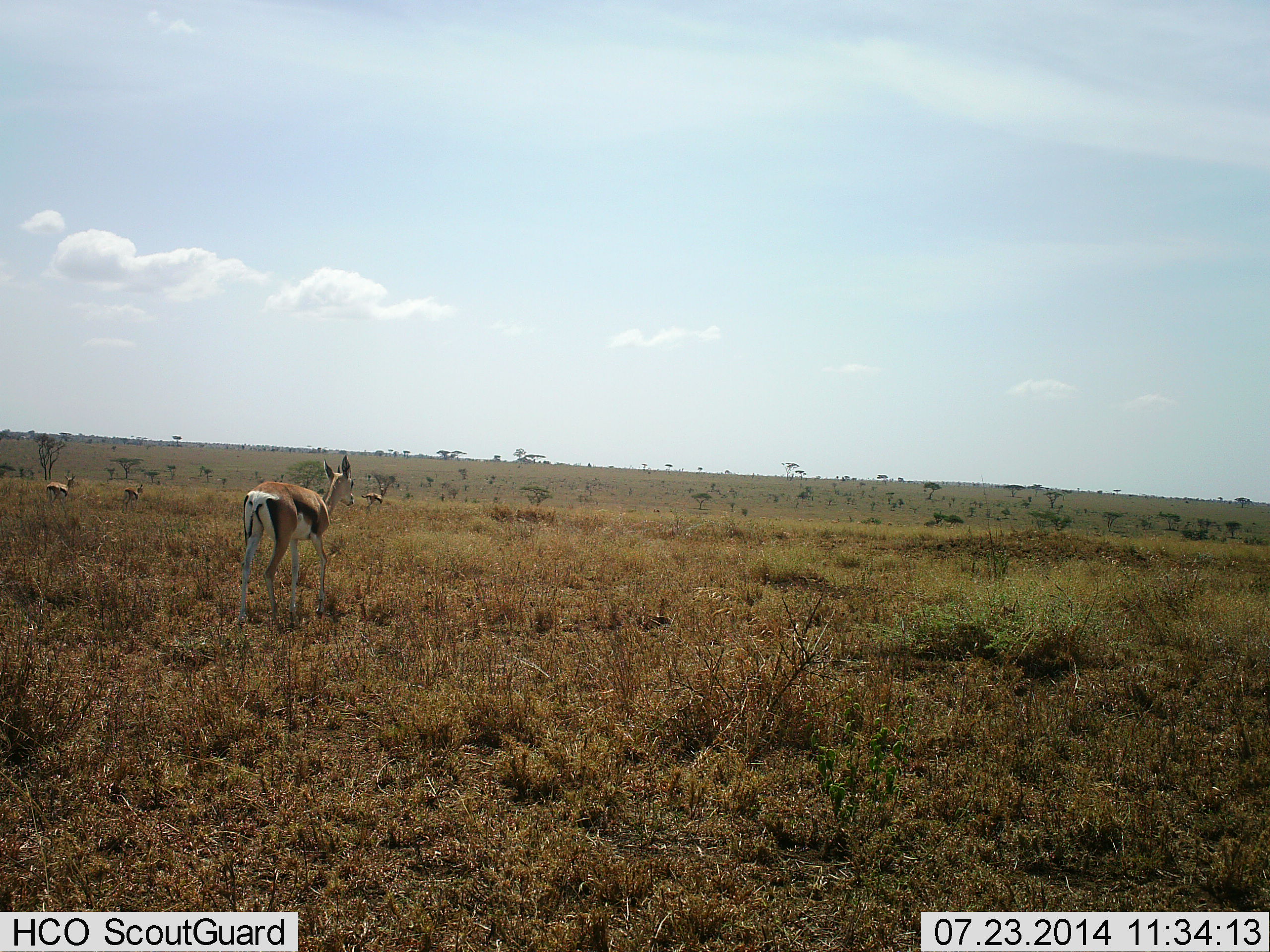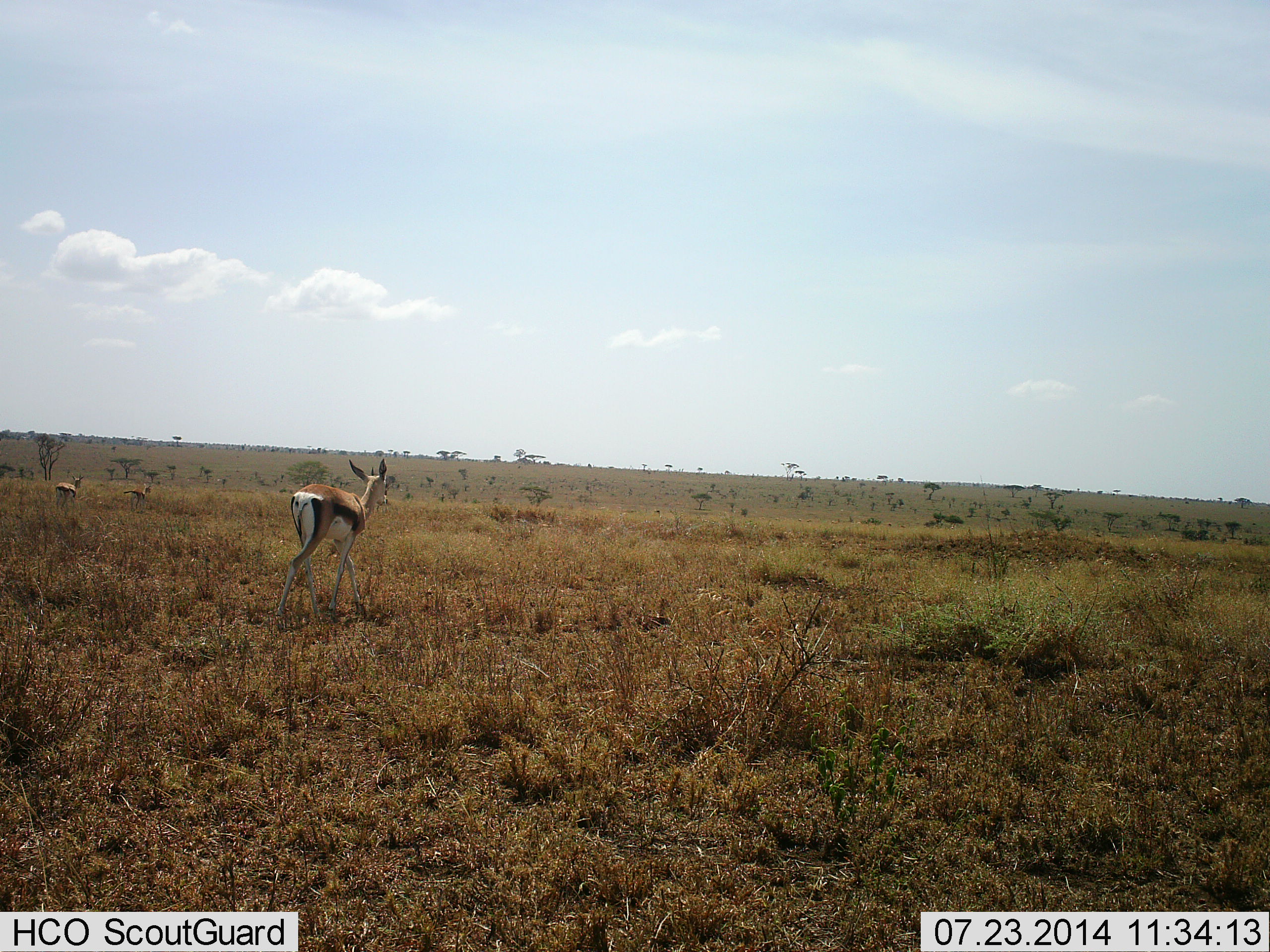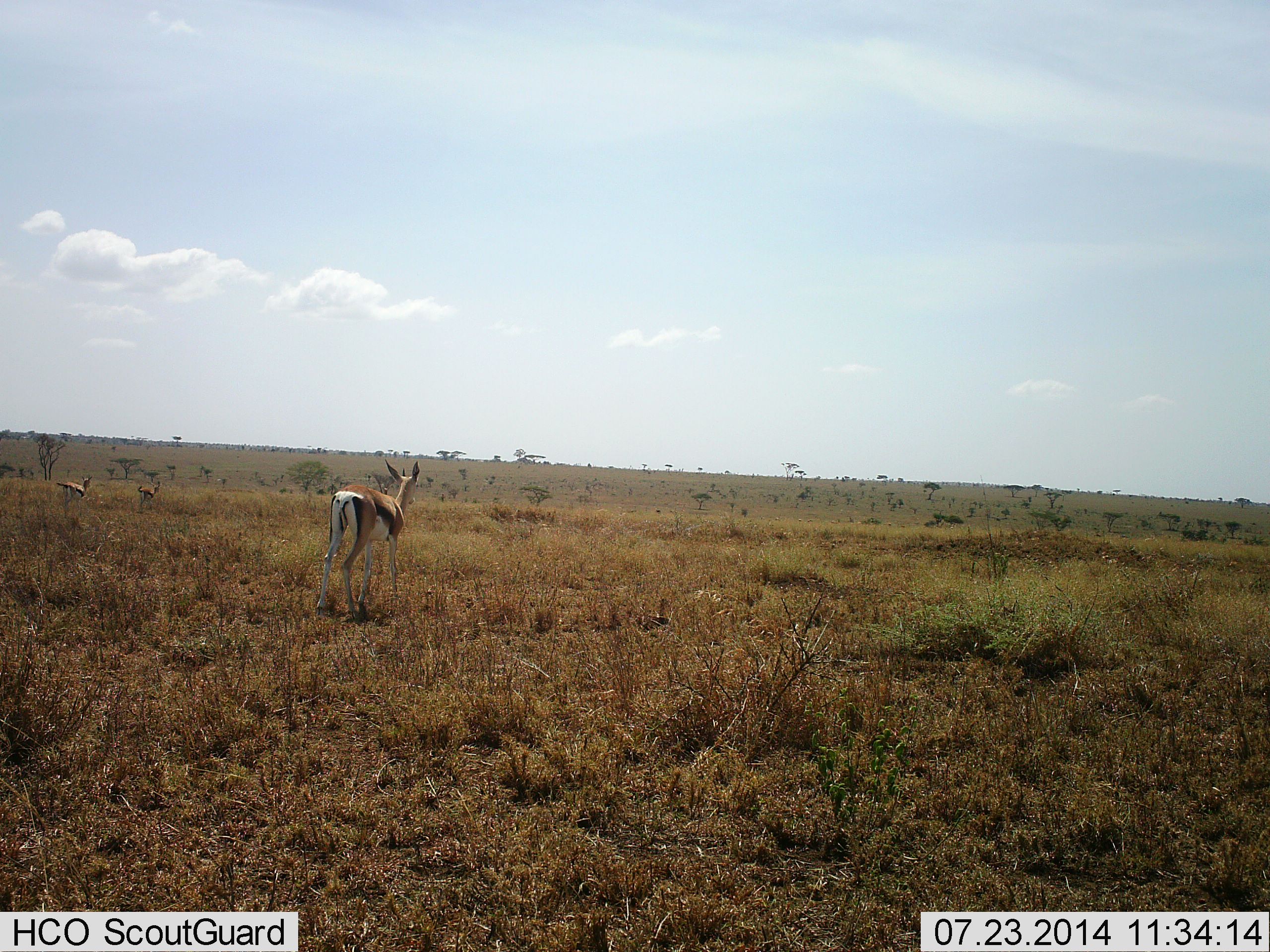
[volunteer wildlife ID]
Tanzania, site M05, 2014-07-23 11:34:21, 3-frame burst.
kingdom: Animalia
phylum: Chordata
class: Mammalia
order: Artiodactyla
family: Bovidae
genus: Eudorcas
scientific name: Eudorcas thomsonii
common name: thomson's gazelle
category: gazellethomsons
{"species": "gazellethomsons (thomson's gazelle) (Eudorcas thomsonii)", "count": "3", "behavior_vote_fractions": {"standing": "18%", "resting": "0%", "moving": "91%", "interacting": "0%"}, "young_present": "0%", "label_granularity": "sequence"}